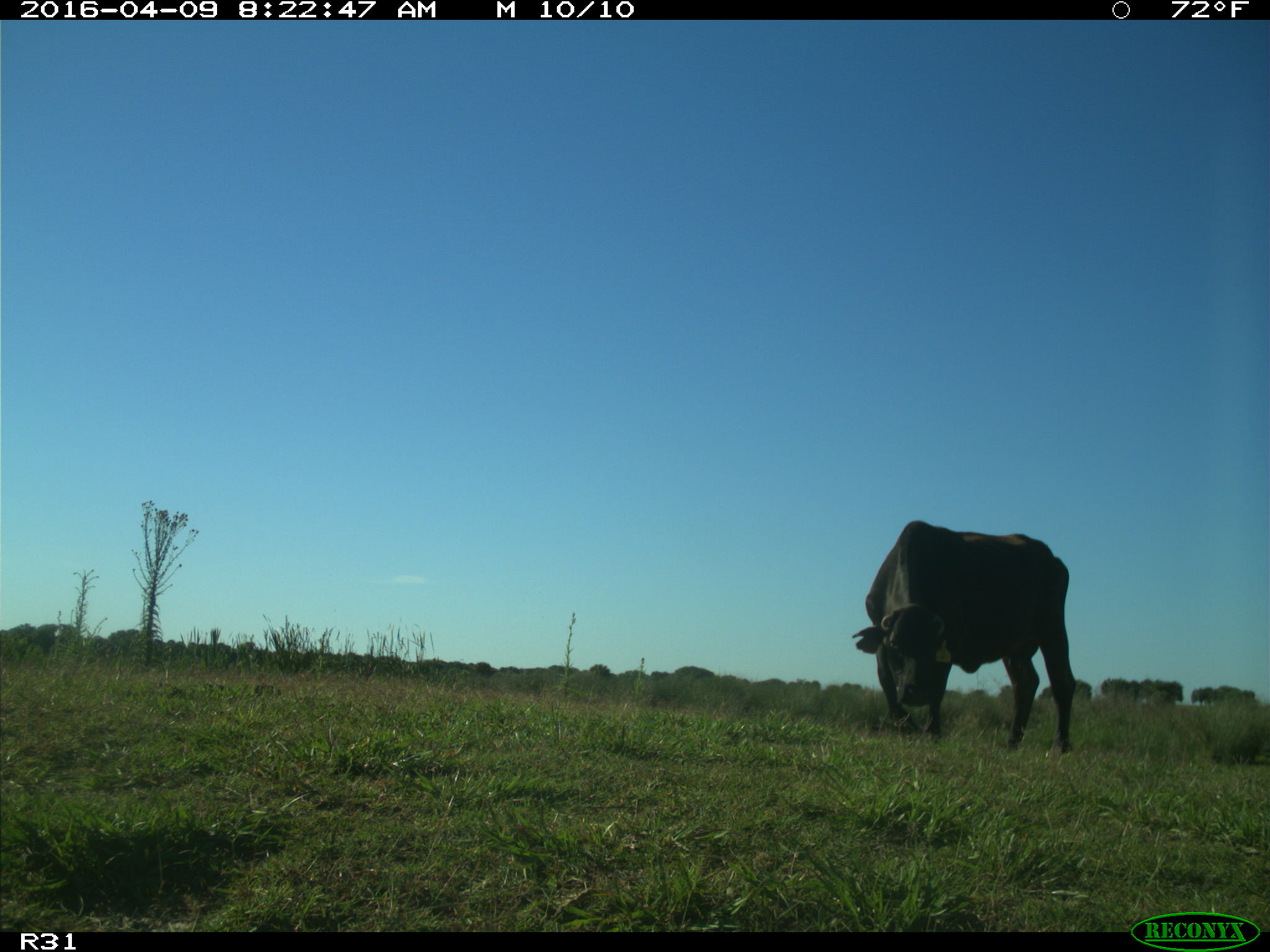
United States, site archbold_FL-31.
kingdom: Animalia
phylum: Chordata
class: Mammalia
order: Artiodactyla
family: Bovidae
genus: Bos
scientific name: Bos taurus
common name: domestic cow